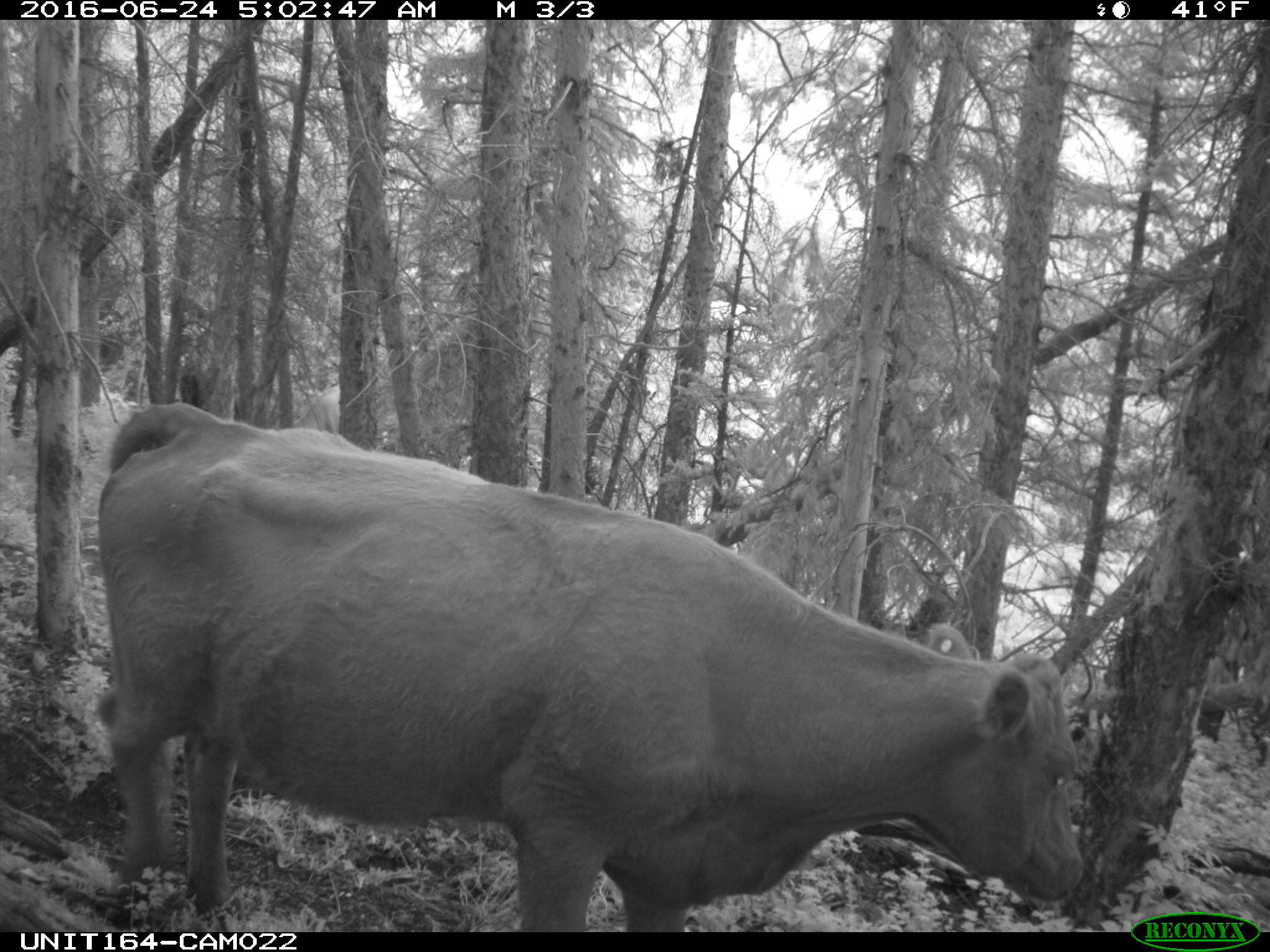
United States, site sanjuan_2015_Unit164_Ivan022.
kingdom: Animalia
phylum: Chordata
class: Mammalia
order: Artiodactyla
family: Bovidae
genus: Bos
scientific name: Bos taurus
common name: domestic cow